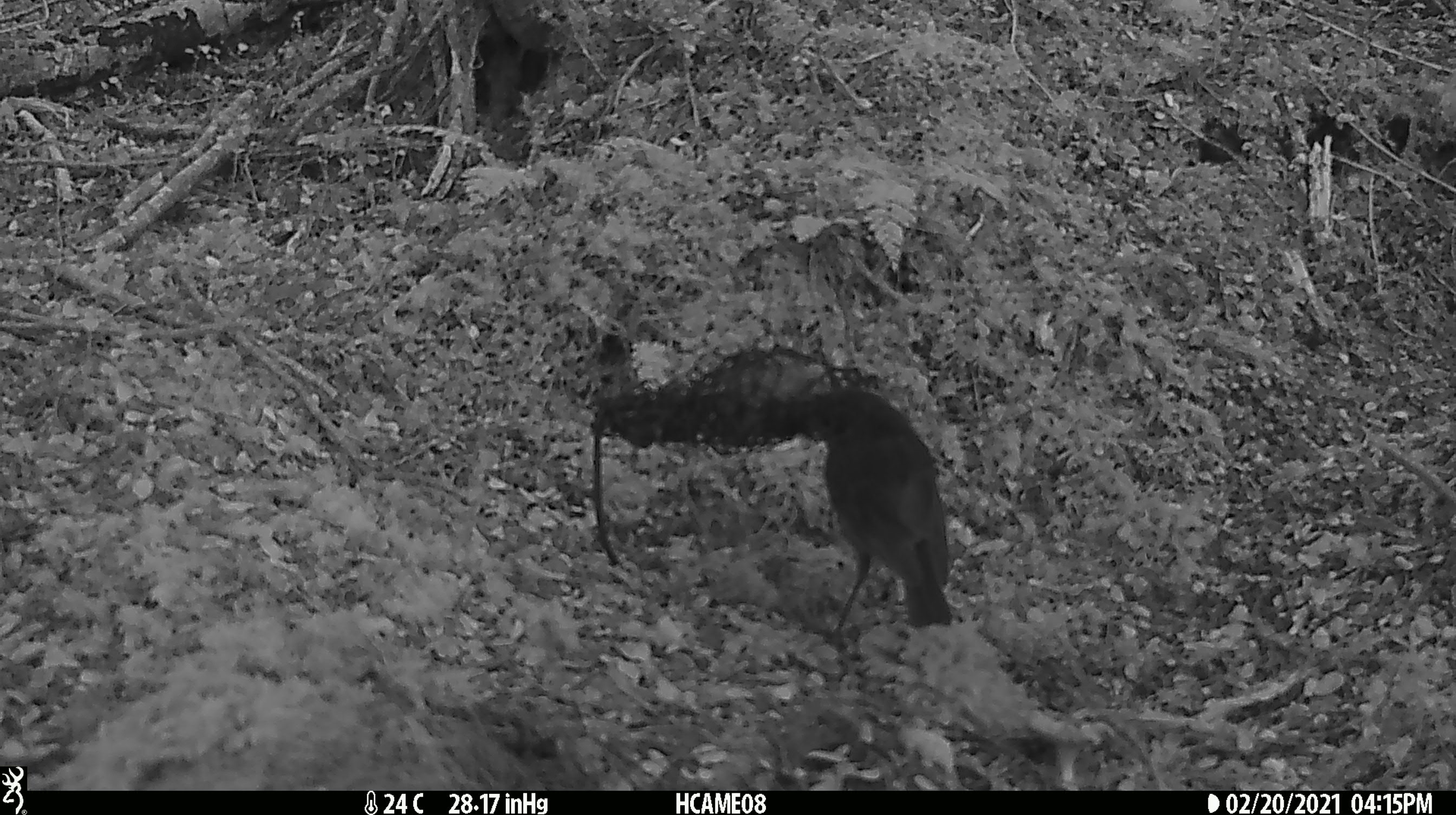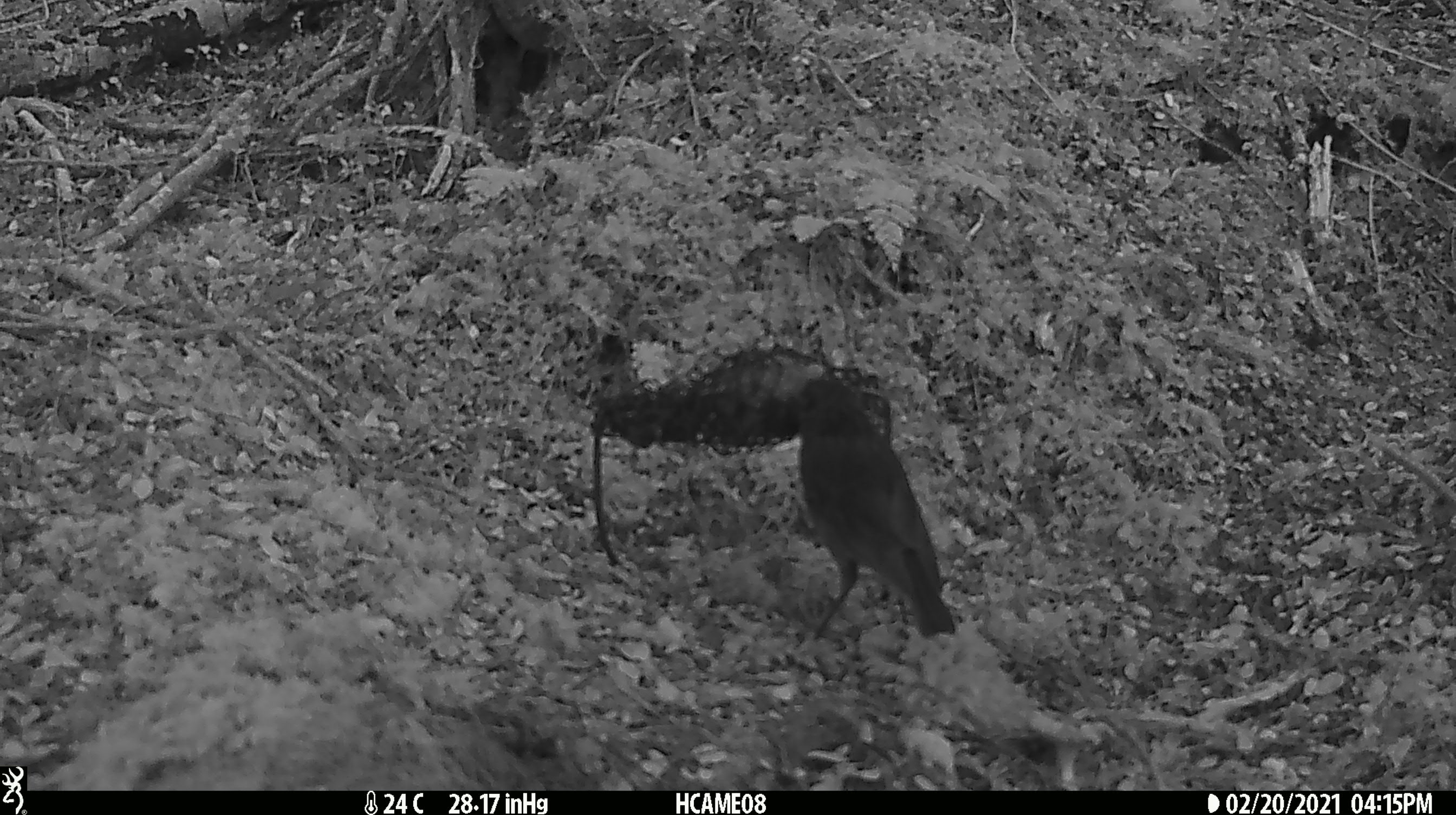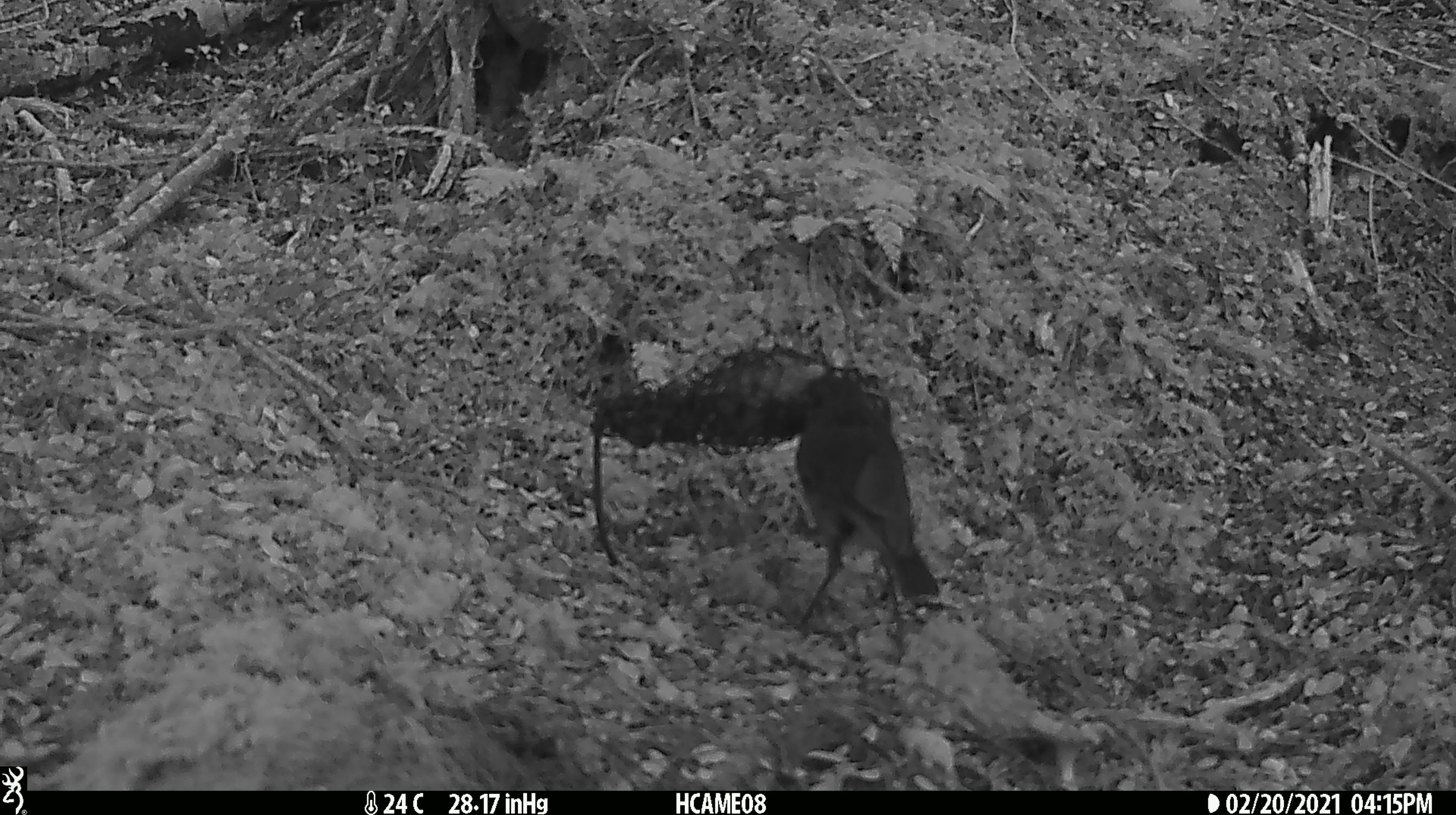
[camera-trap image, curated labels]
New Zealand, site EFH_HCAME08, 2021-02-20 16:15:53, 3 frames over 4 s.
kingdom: Animalia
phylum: Chordata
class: Aves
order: Passeriformes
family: Petroicidae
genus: Petroica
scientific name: Petroica australis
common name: new zealand robin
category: robin